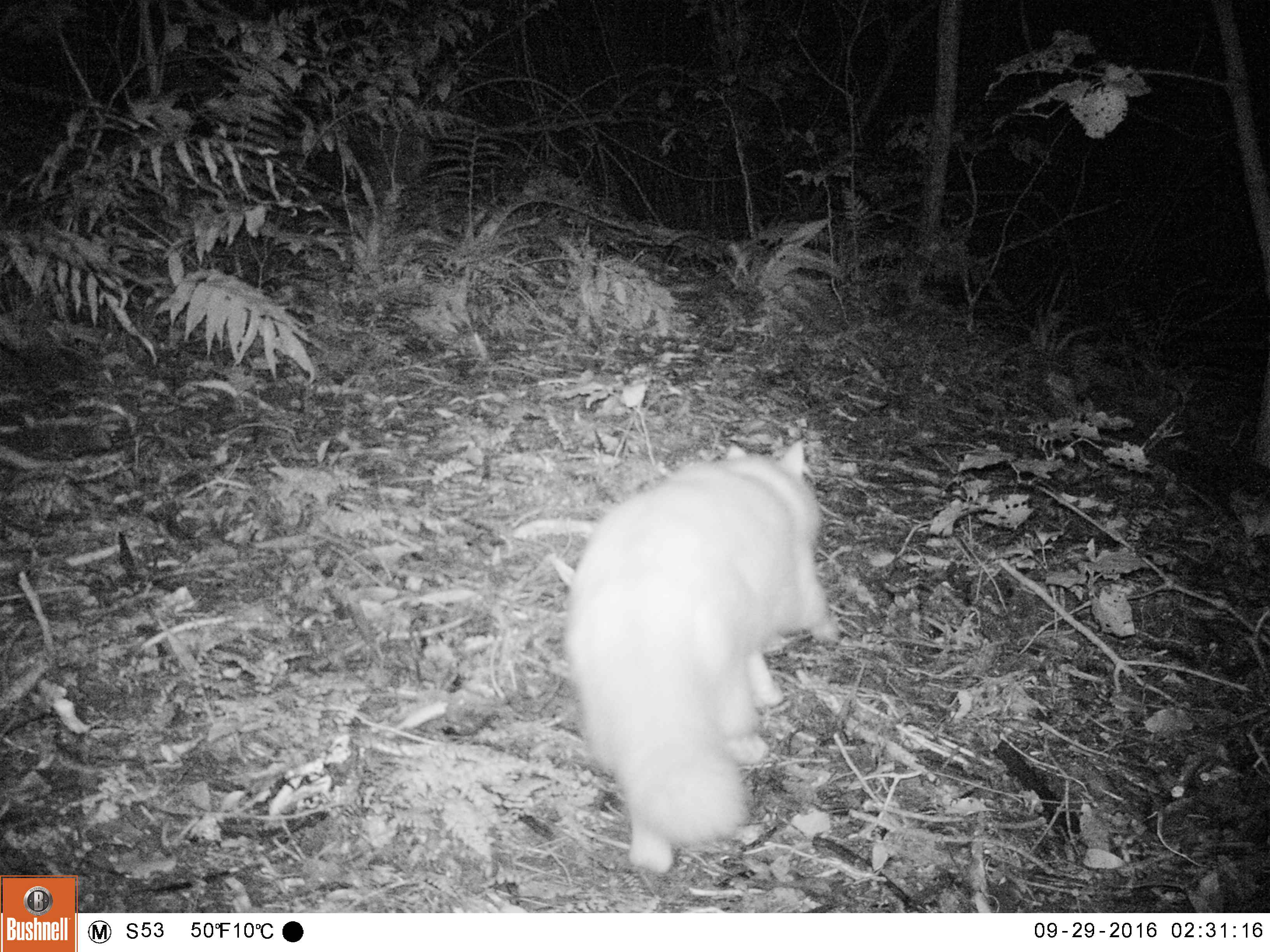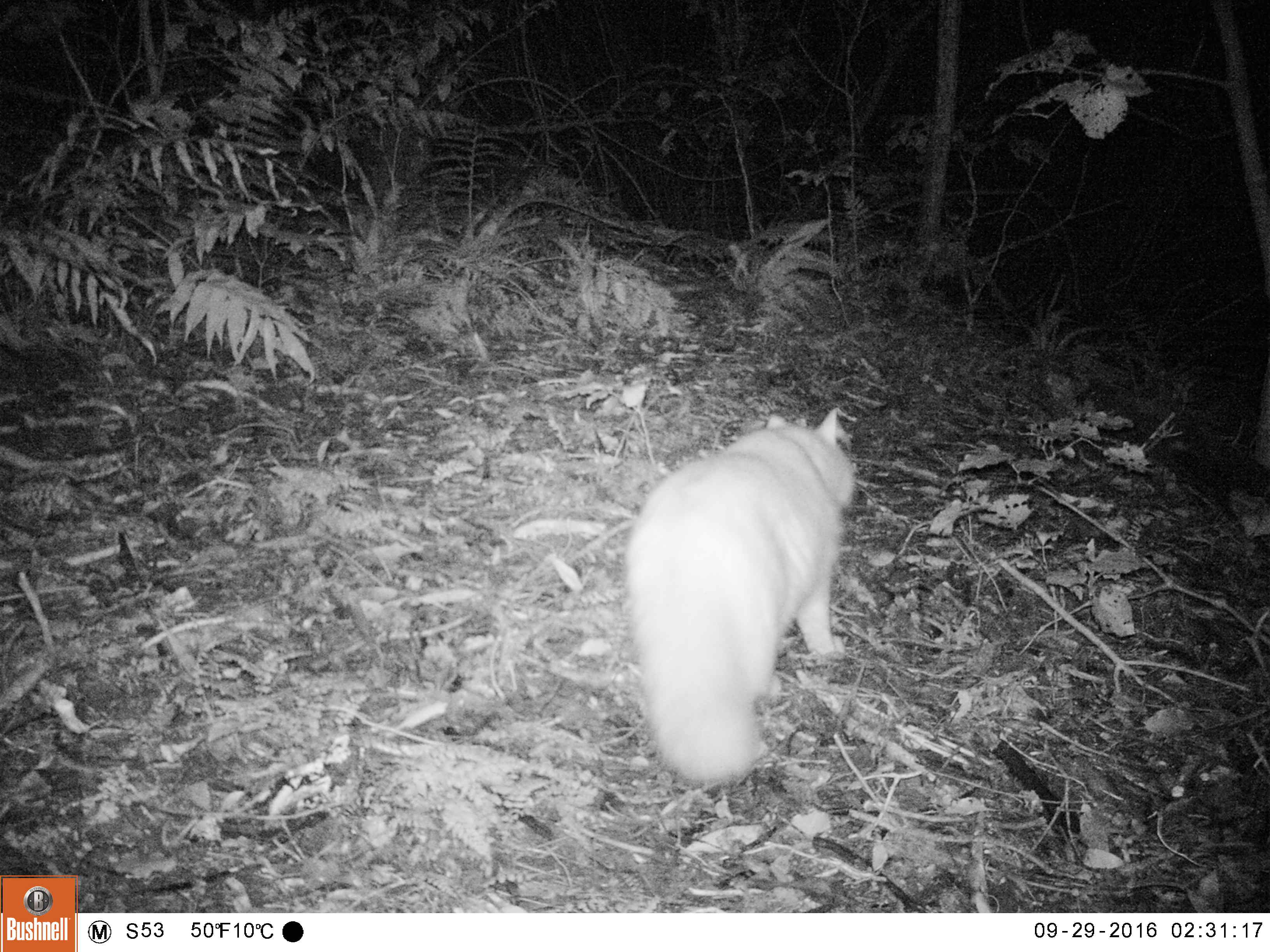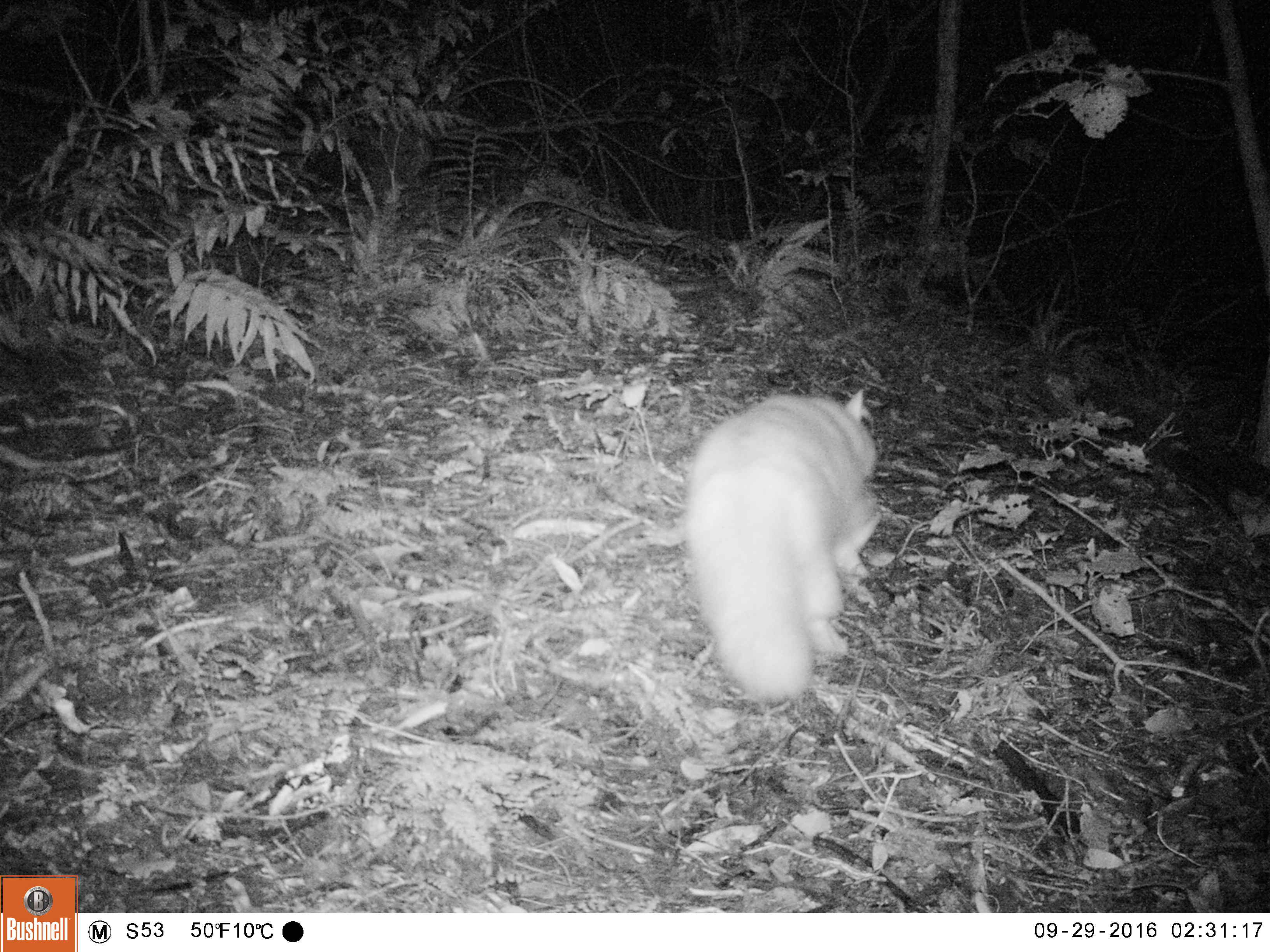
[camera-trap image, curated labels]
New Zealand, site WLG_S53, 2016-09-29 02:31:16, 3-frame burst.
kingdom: Animalia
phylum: Chordata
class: Mammalia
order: Carnivora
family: Felidae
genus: Felis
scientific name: Felis catus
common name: domestic cat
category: cat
Cat (domestic cat) (Felis catus).